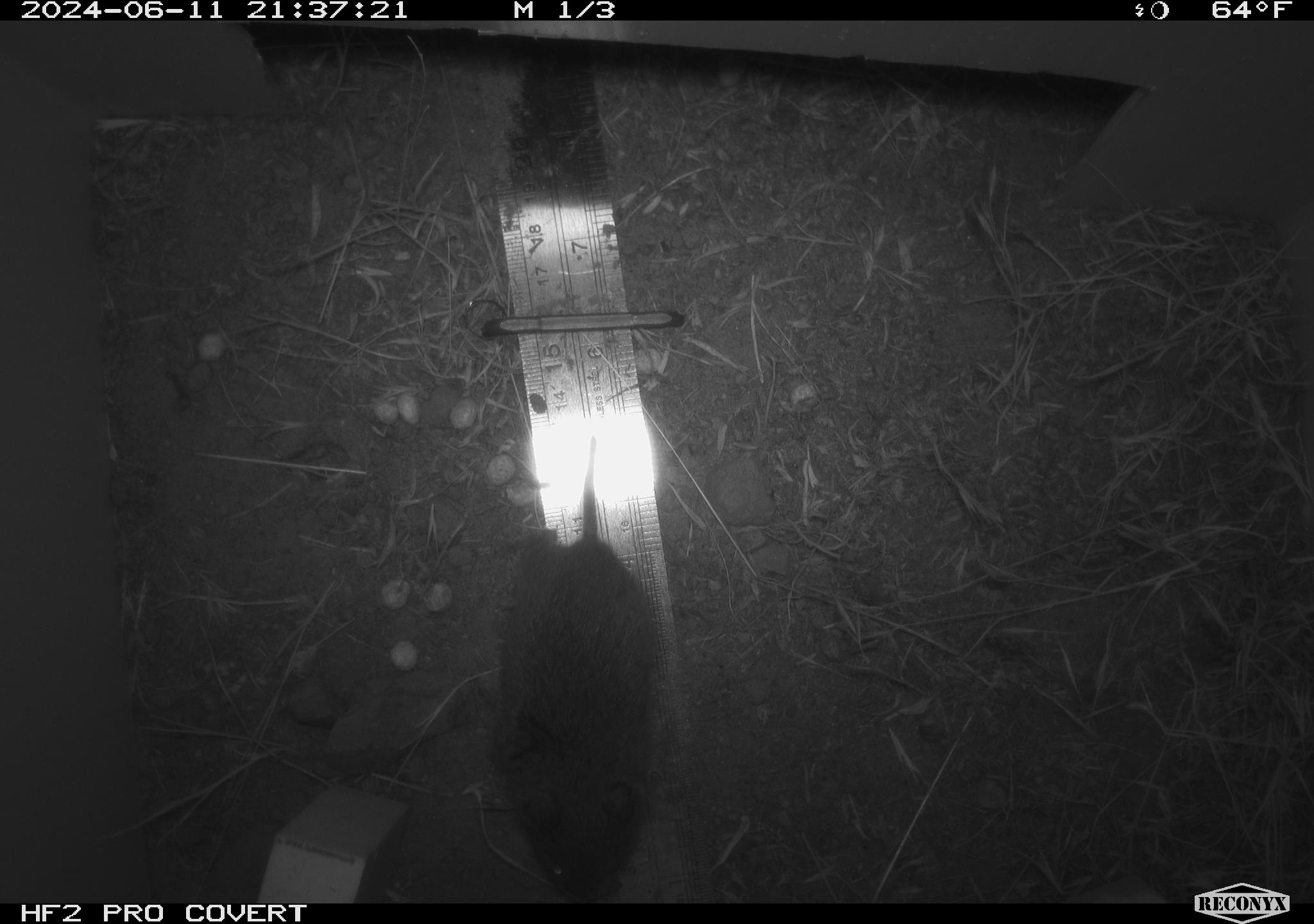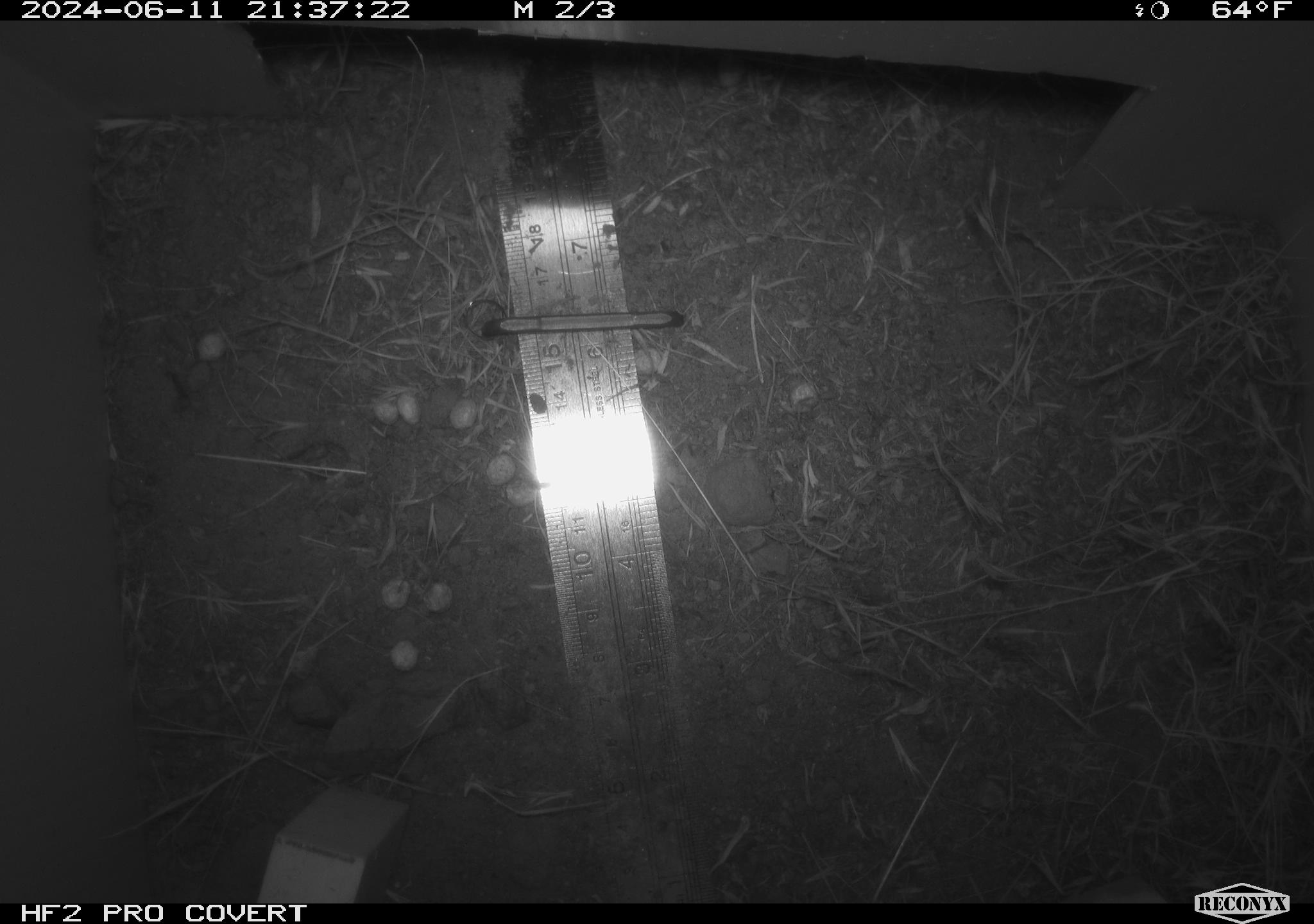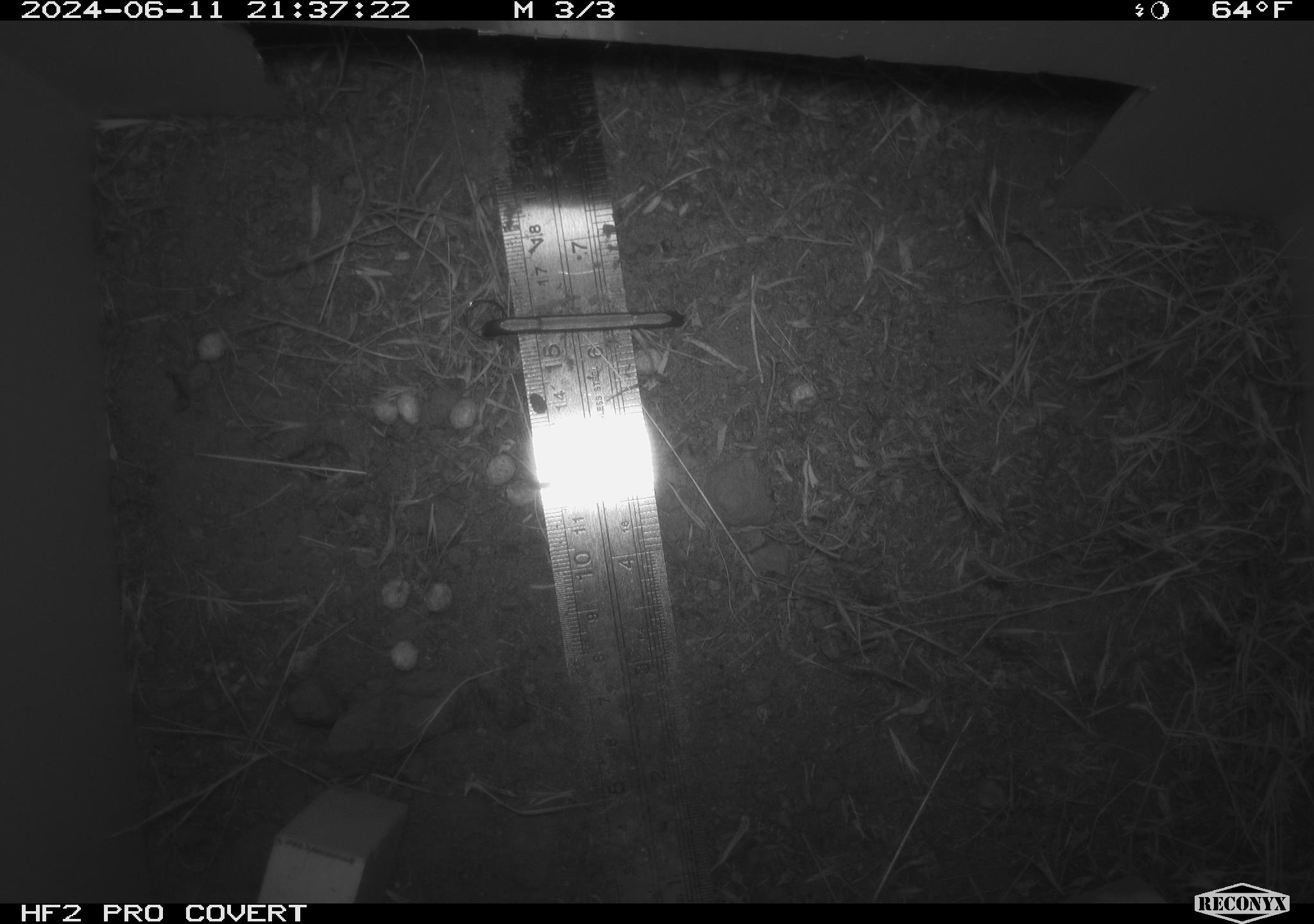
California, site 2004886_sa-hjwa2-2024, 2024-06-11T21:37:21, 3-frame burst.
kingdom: Animalia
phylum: Chordata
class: Mammalia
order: Rodentia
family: Cricetidae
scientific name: Cricetidae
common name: hamsters, voles, lemmings, and allies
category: cricetidae family